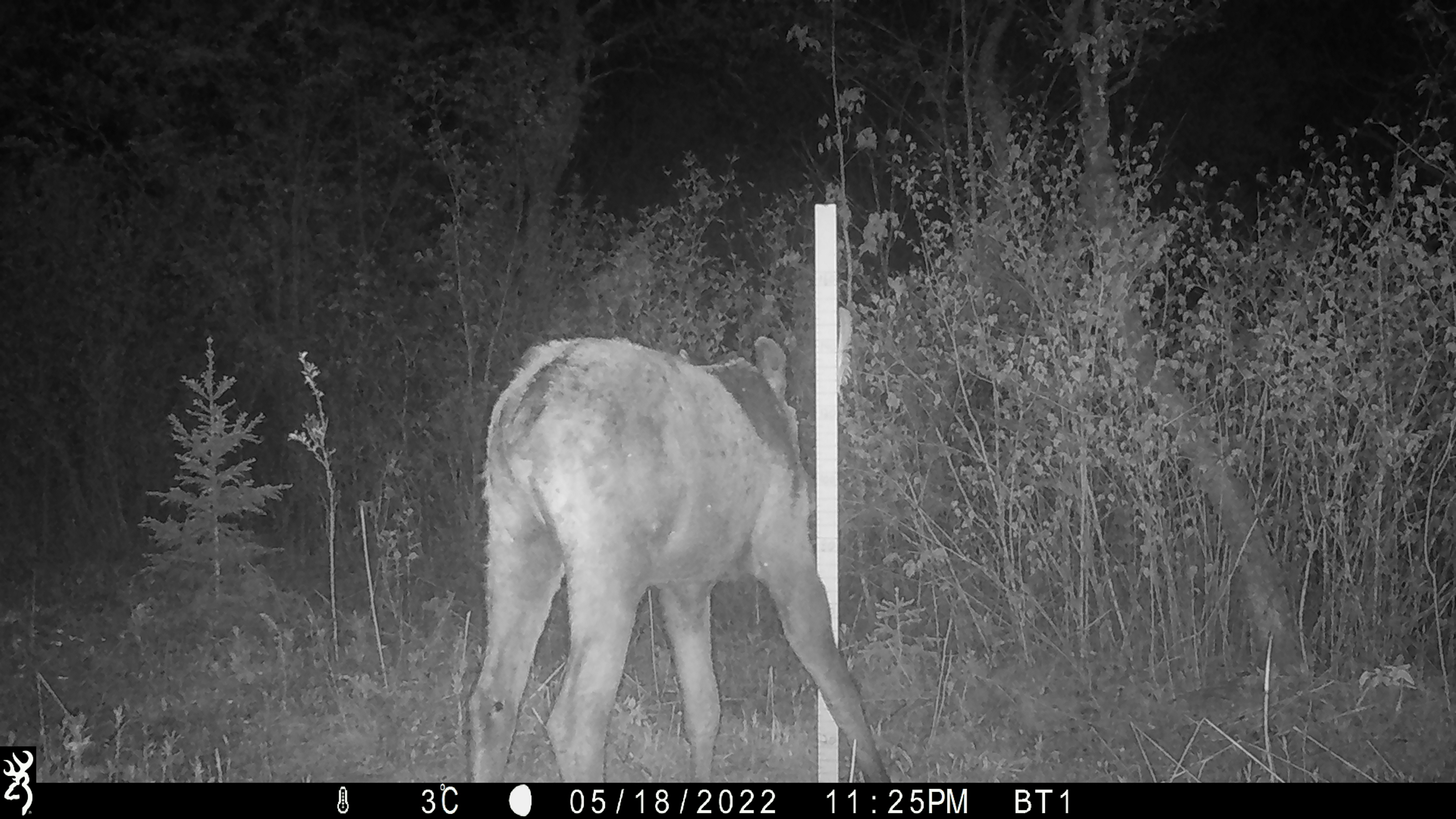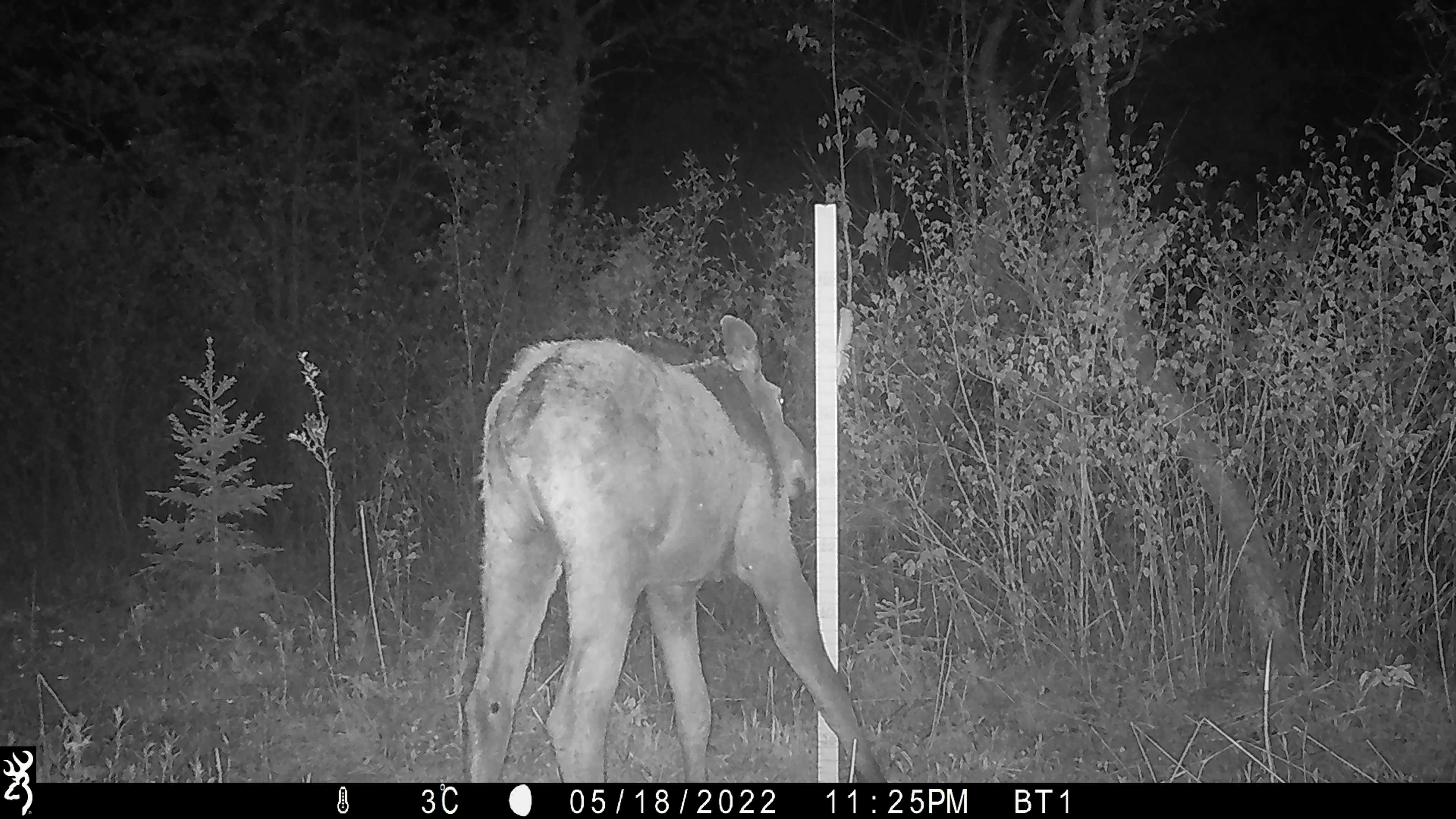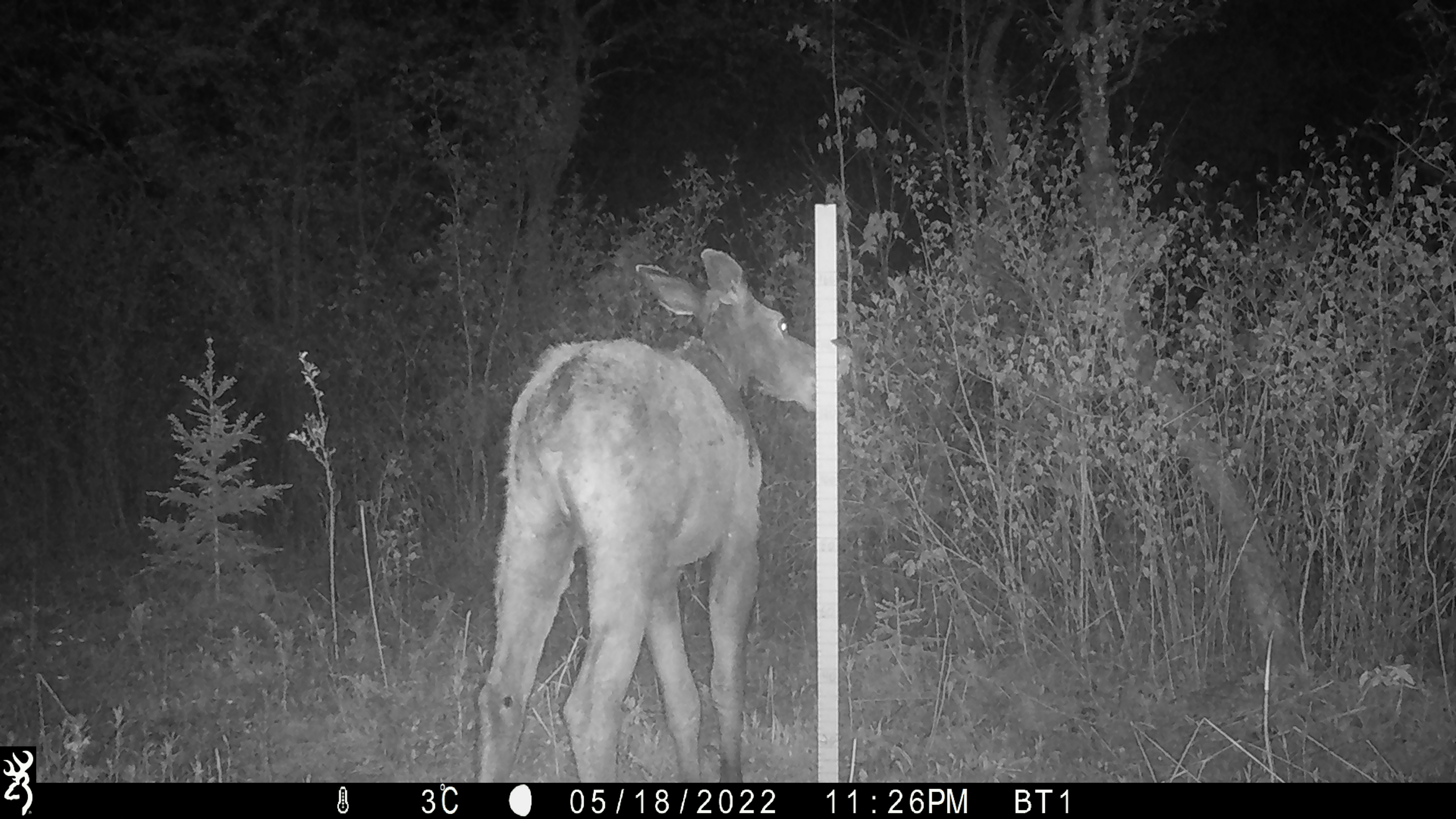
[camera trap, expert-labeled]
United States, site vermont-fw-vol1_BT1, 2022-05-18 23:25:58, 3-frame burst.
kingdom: Animalia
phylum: Chordata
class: Mammalia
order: Artiodactyla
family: Cervidae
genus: Alces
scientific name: Alces alces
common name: moose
Moose (Alces alces).